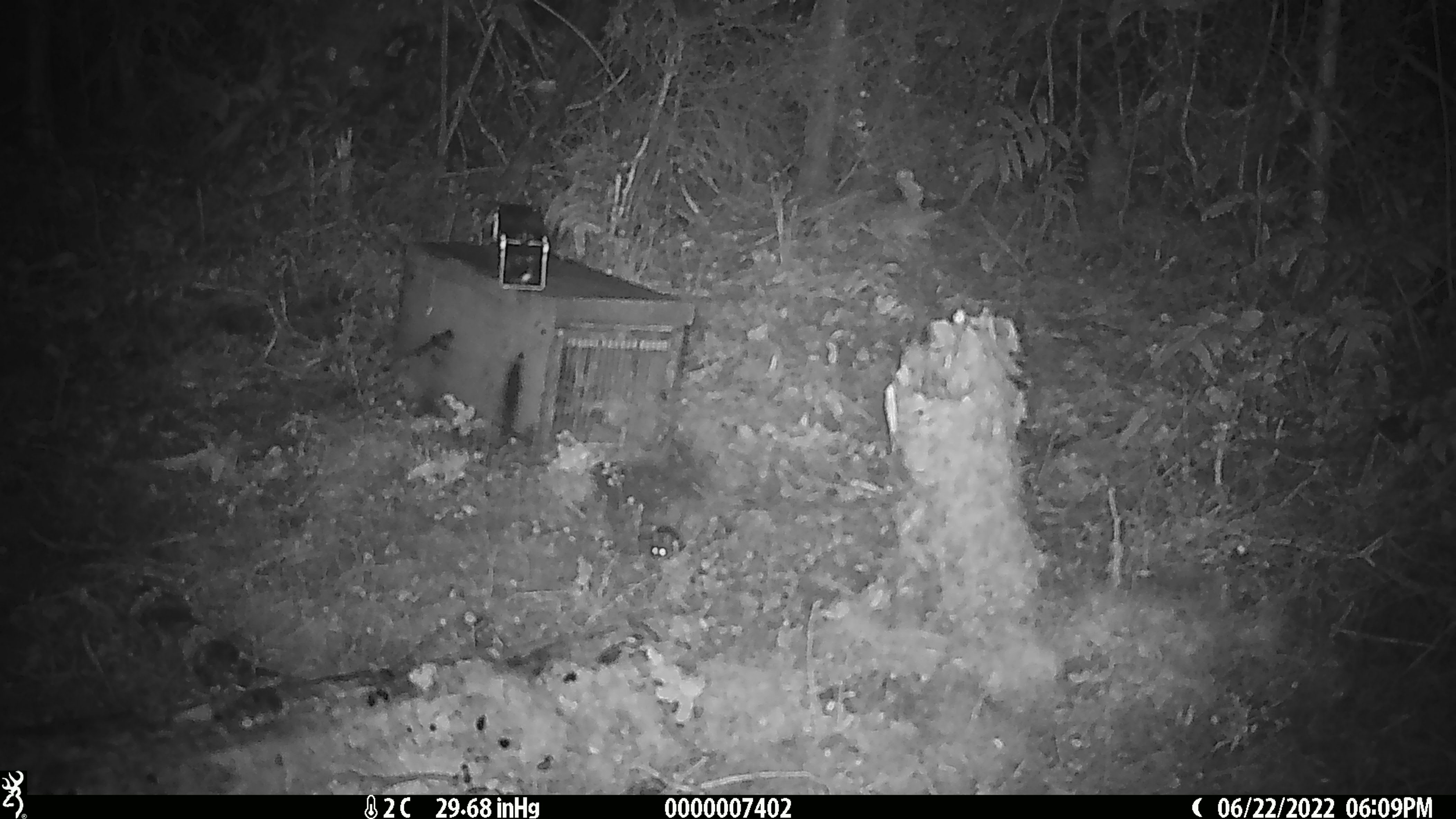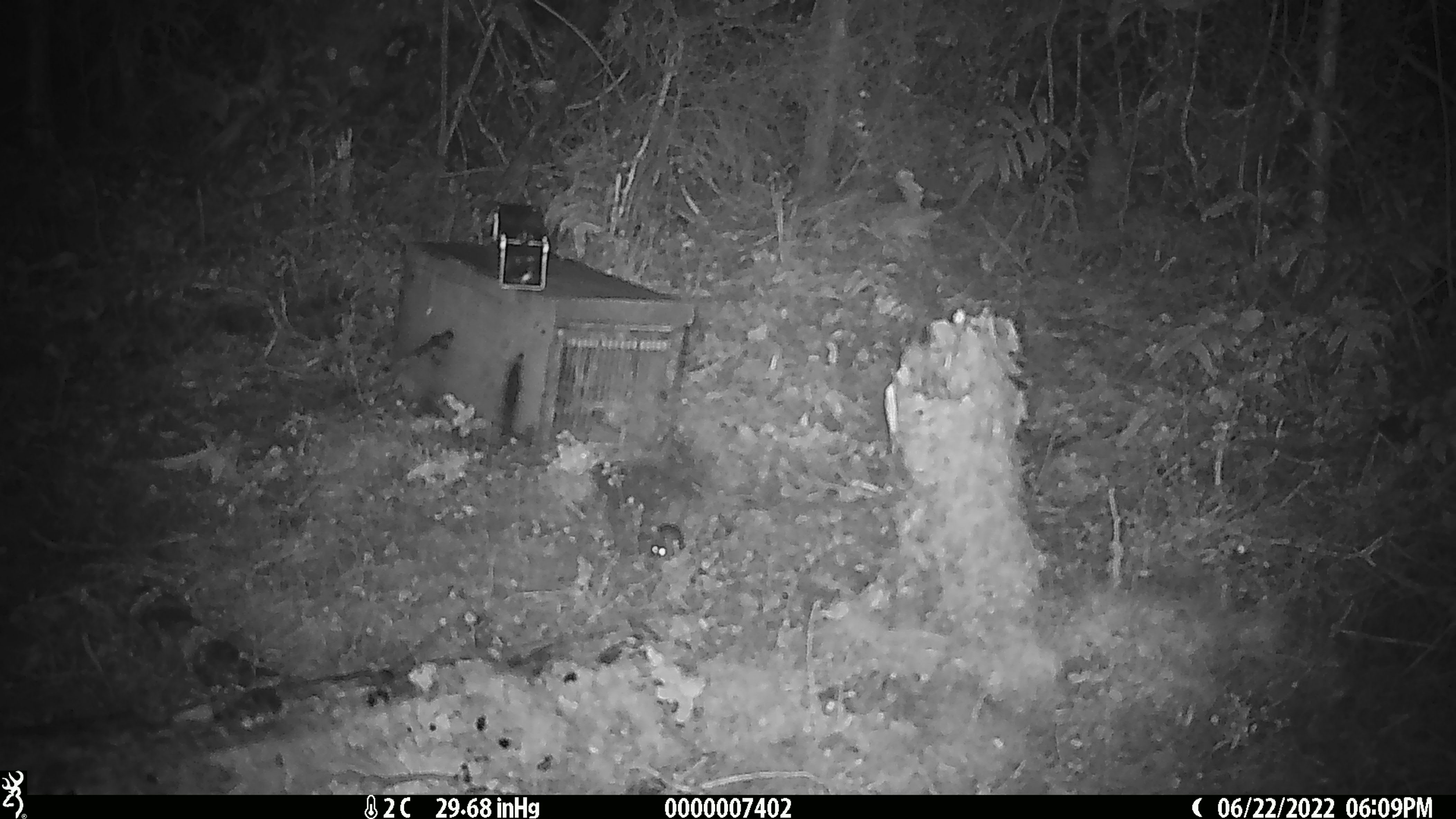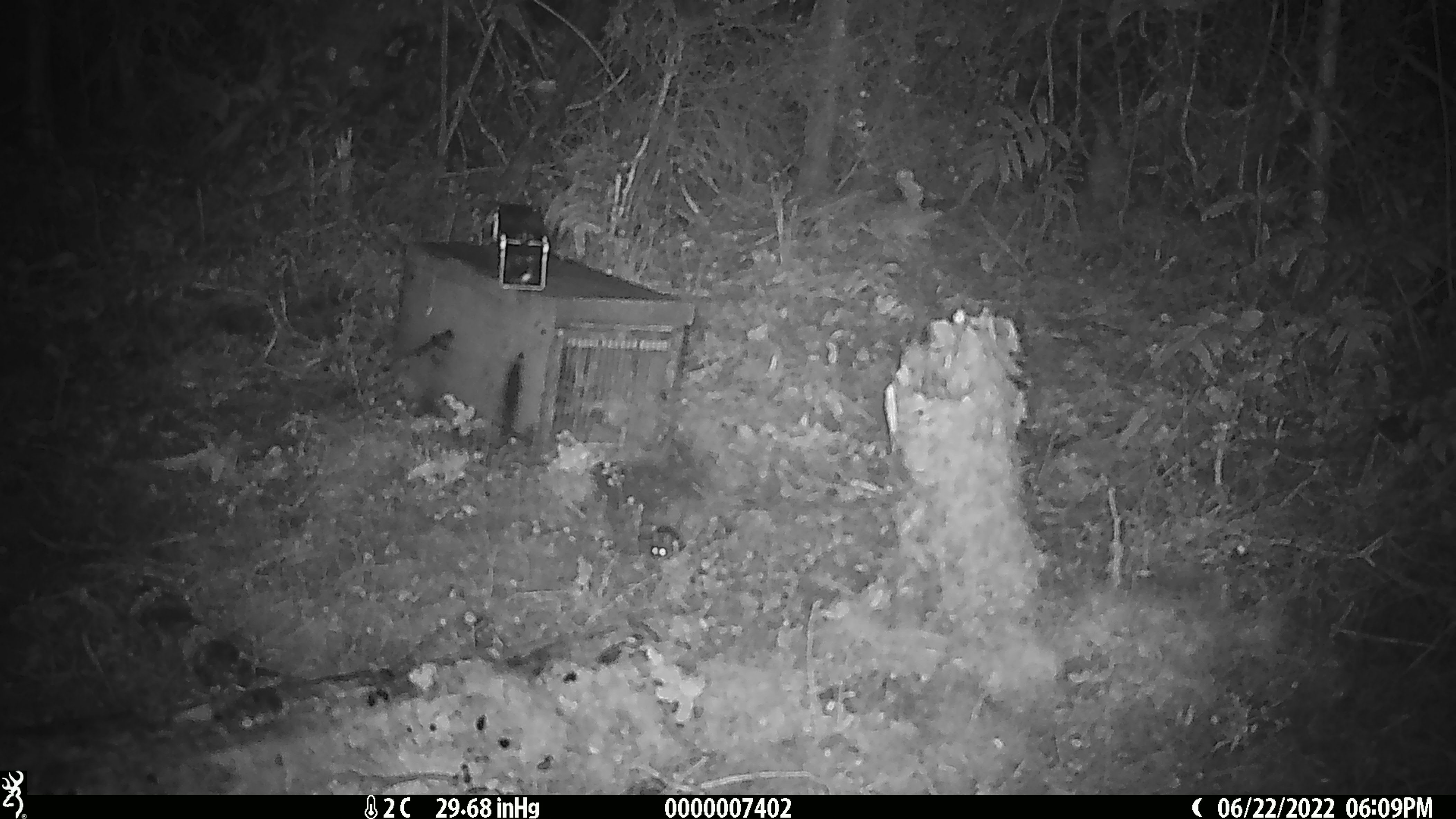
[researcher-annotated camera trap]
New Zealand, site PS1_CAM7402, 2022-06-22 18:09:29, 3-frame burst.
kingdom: Animalia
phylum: Chordata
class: Mammalia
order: Rodentia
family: Muridae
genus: Mus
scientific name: Mus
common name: mouse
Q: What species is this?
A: Mouse (Mus).